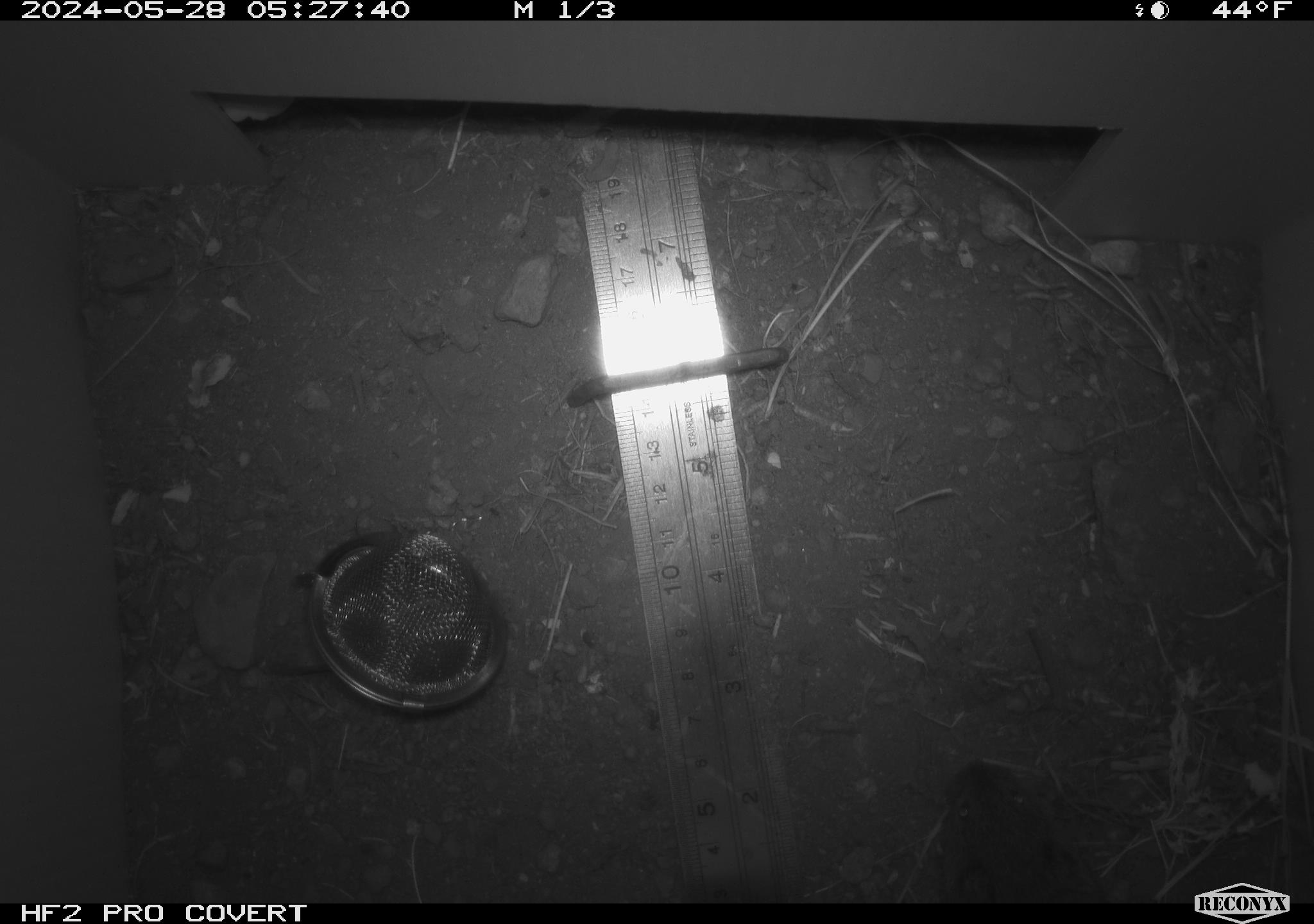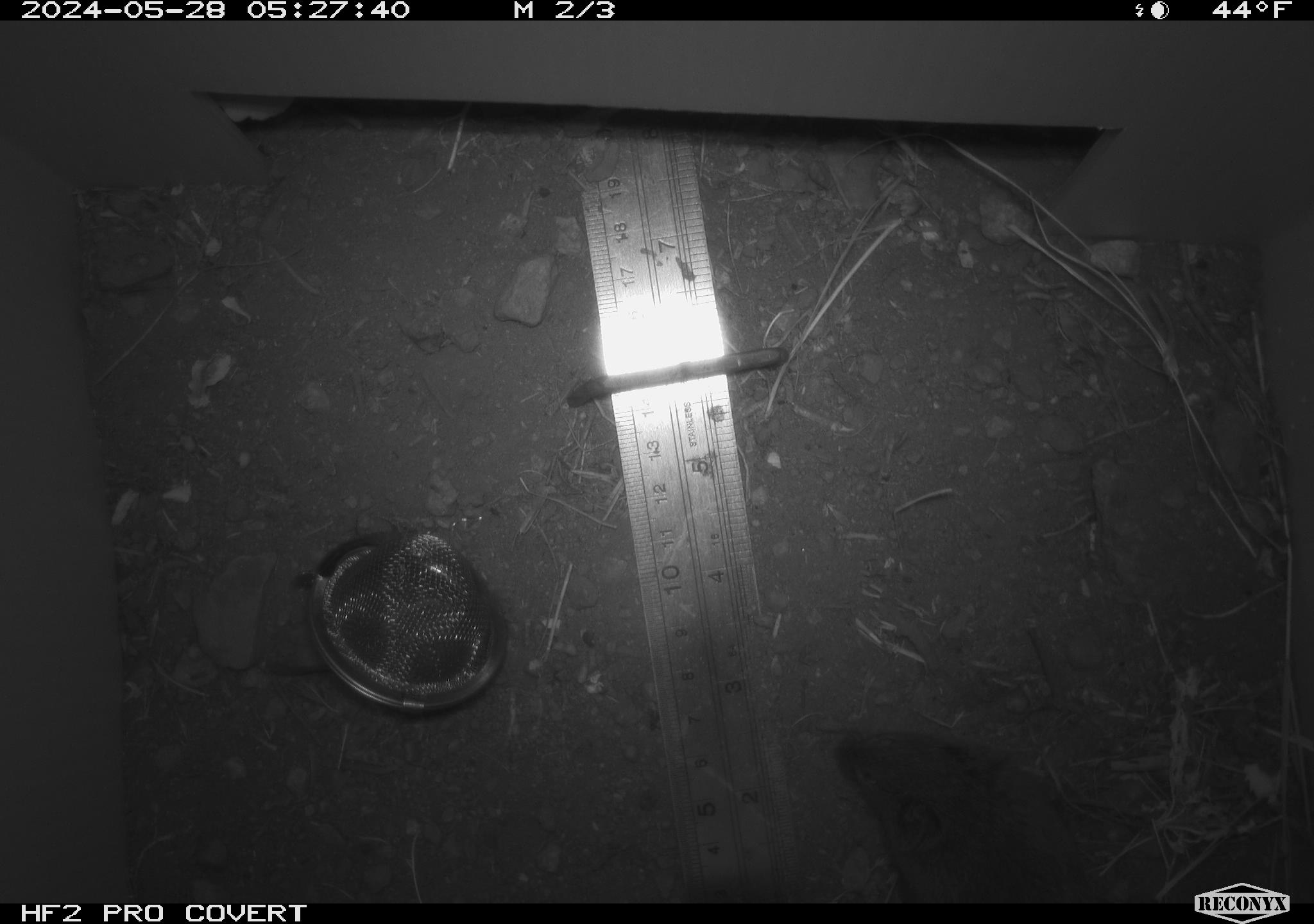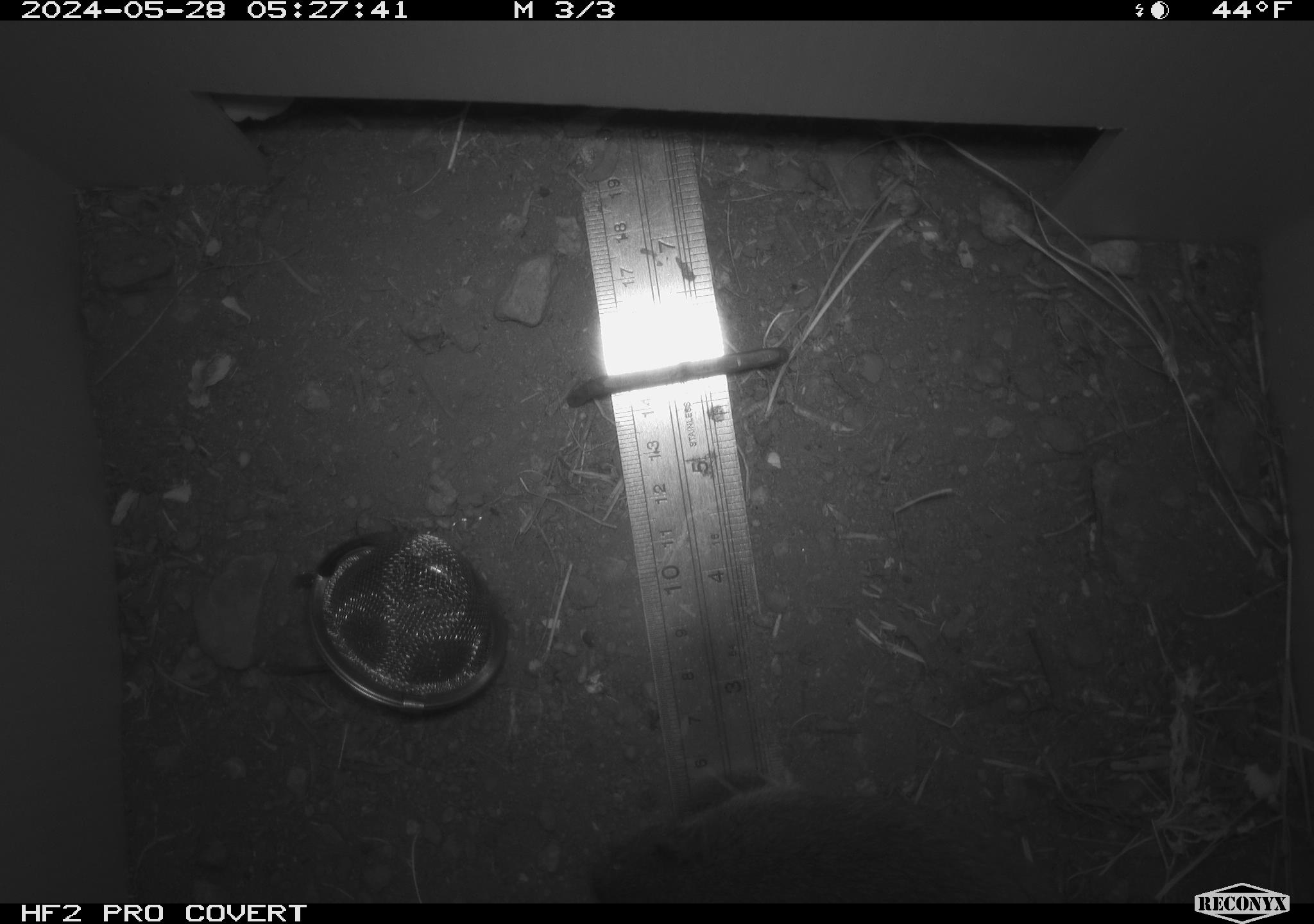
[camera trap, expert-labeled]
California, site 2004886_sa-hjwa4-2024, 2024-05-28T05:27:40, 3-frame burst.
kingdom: Animalia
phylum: Chordata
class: Mammalia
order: Rodentia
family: Cricetidae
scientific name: Cricetidae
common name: hamsters, voles, lemmings, and allies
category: cricetidae family